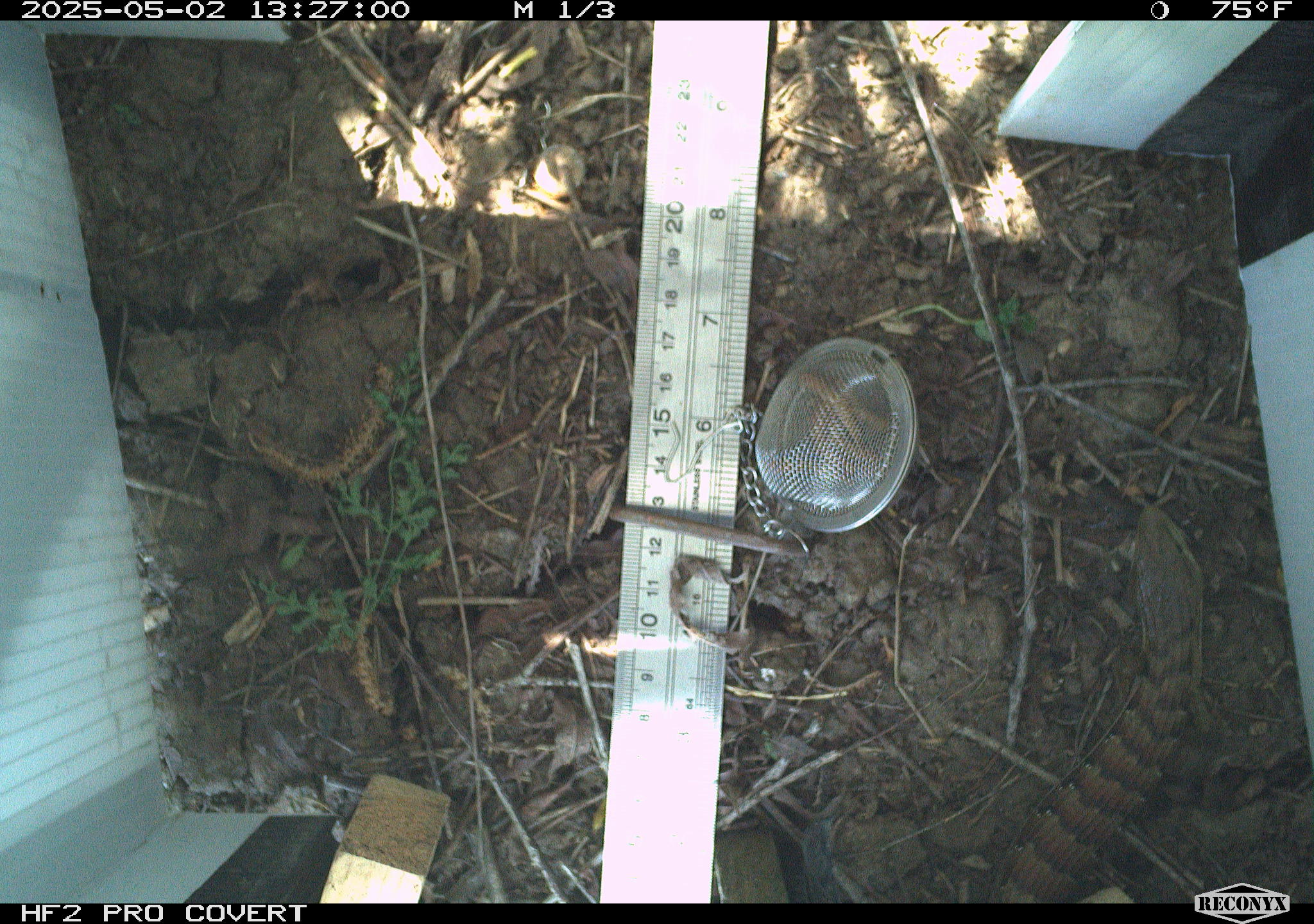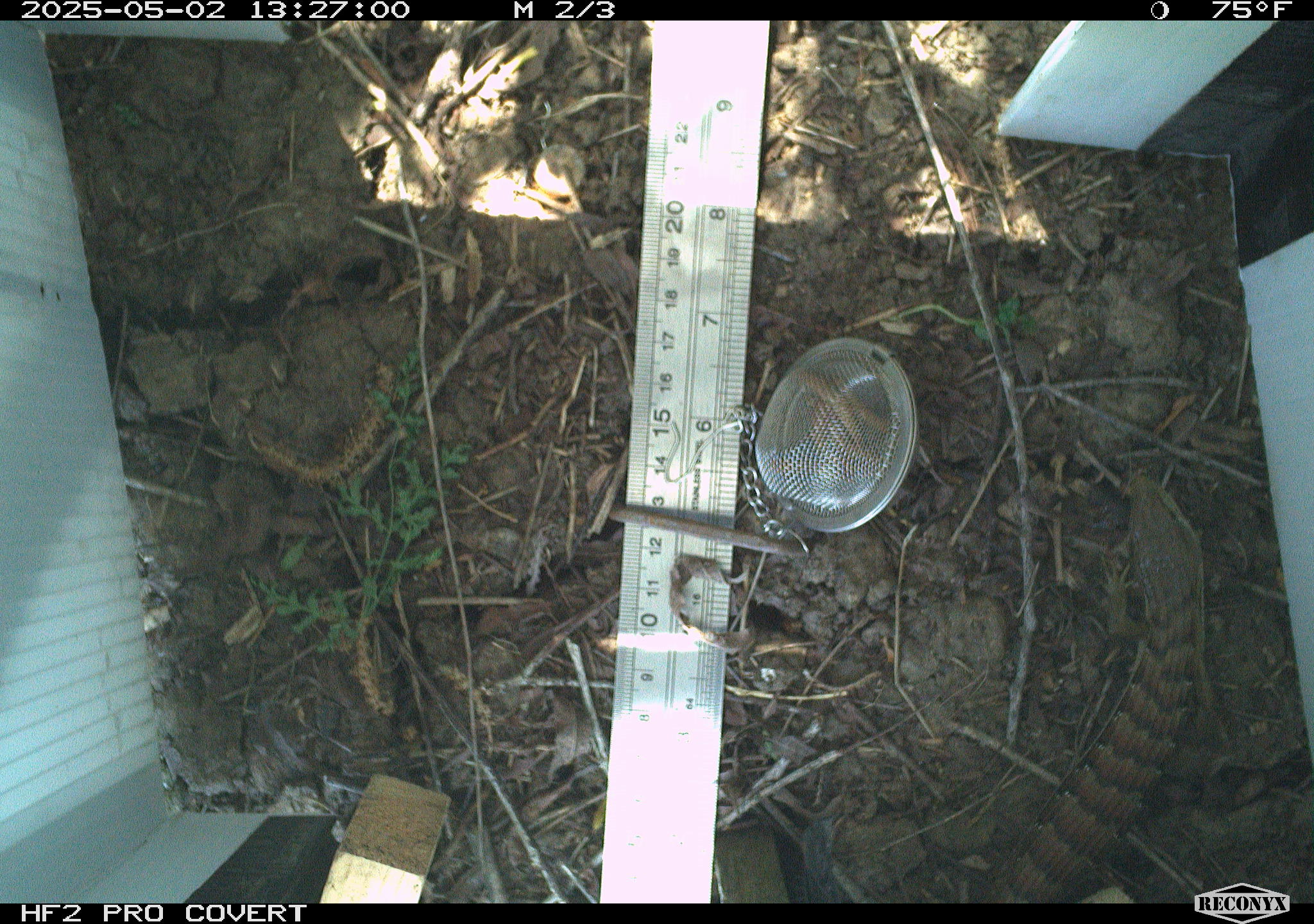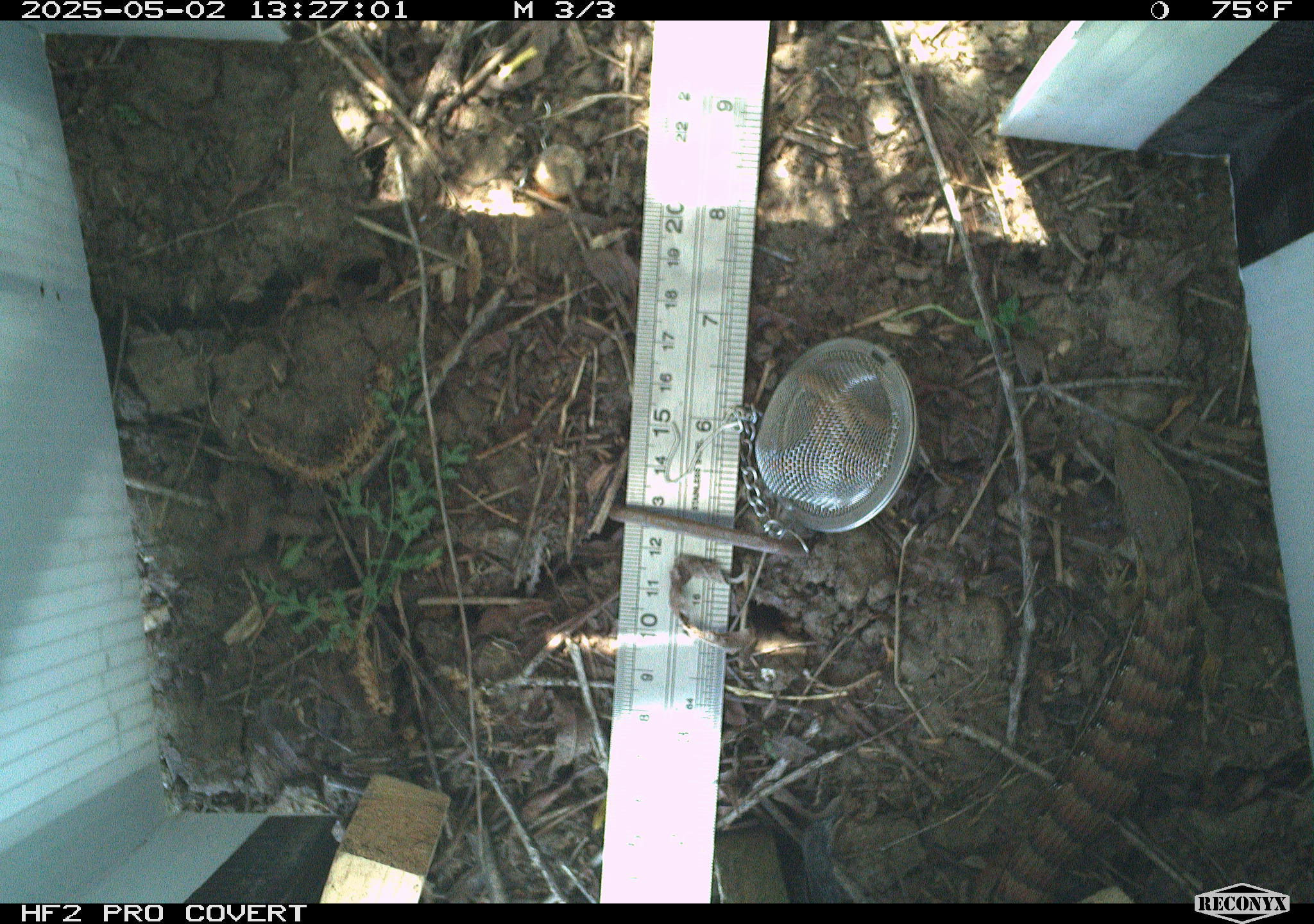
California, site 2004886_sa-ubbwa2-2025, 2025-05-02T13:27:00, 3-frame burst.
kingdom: Animalia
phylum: Chordata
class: Reptilia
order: Squamata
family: Anguidae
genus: Elgaria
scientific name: Elgaria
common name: alligator lizards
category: elgaria species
Elgaria species (alligator lizards) (Elgaria).